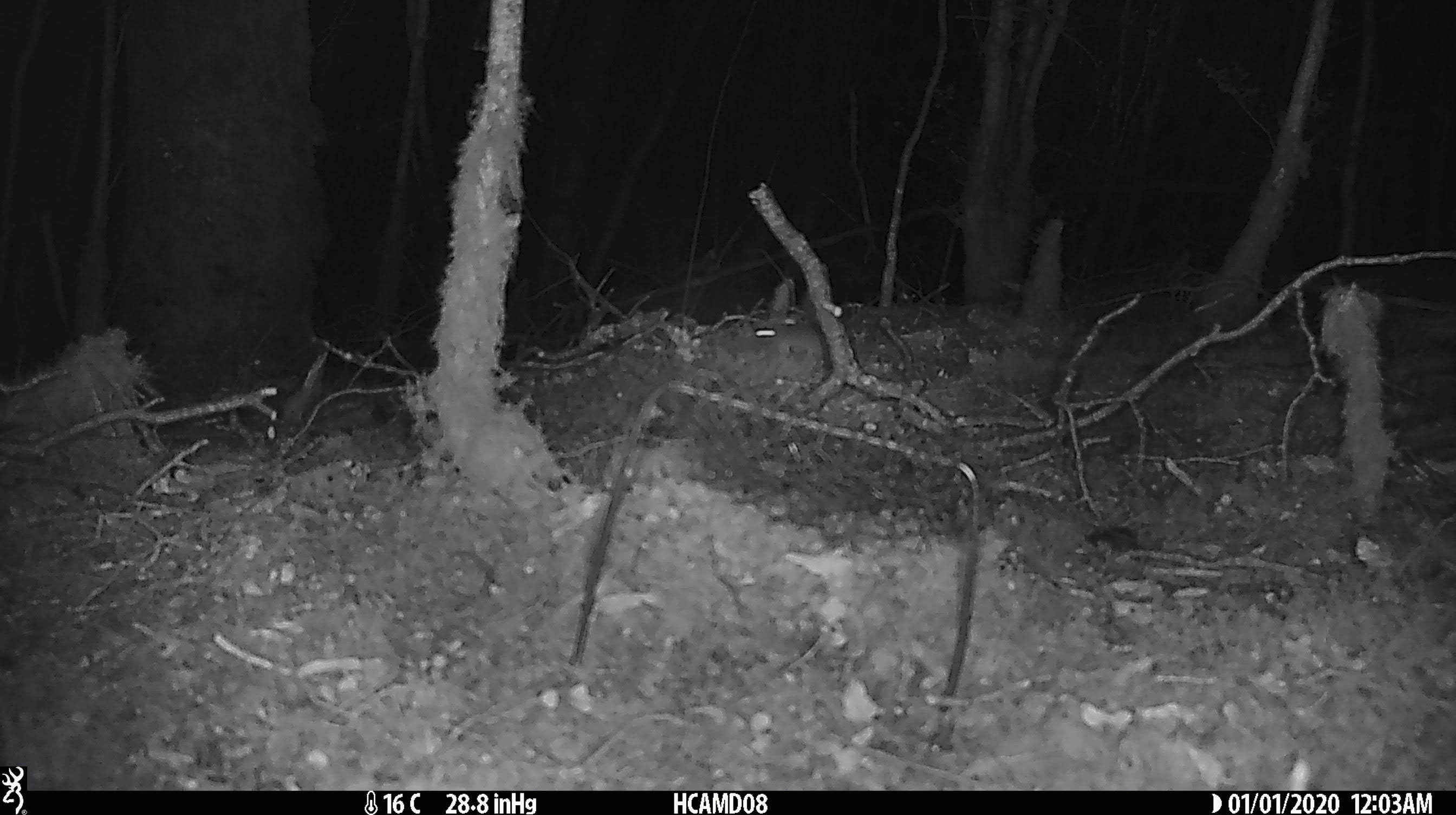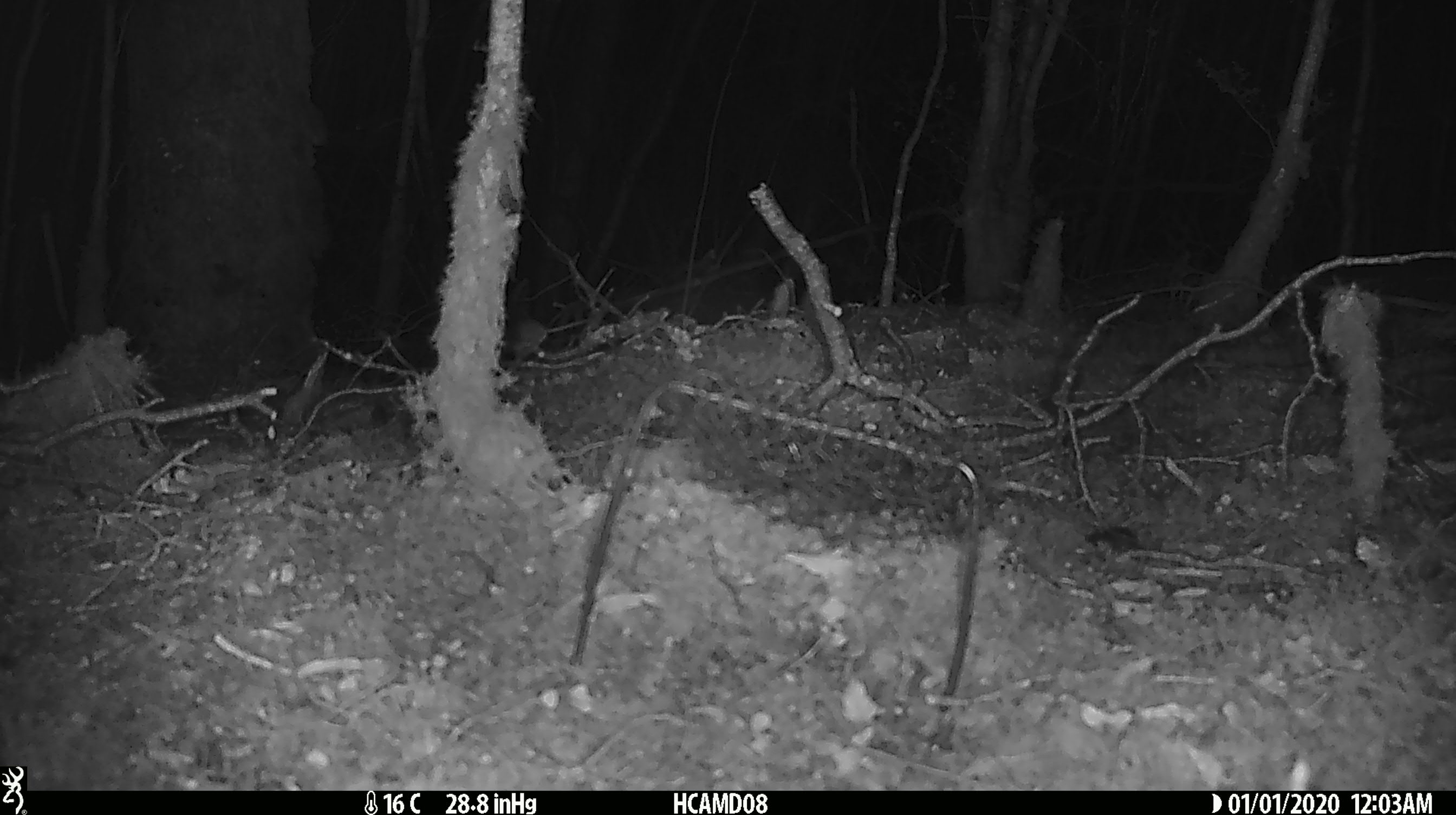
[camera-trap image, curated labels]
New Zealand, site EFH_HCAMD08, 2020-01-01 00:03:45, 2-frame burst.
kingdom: Animalia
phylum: Chordata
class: Mammalia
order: Rodentia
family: Muridae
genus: Mus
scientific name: Mus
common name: mouse